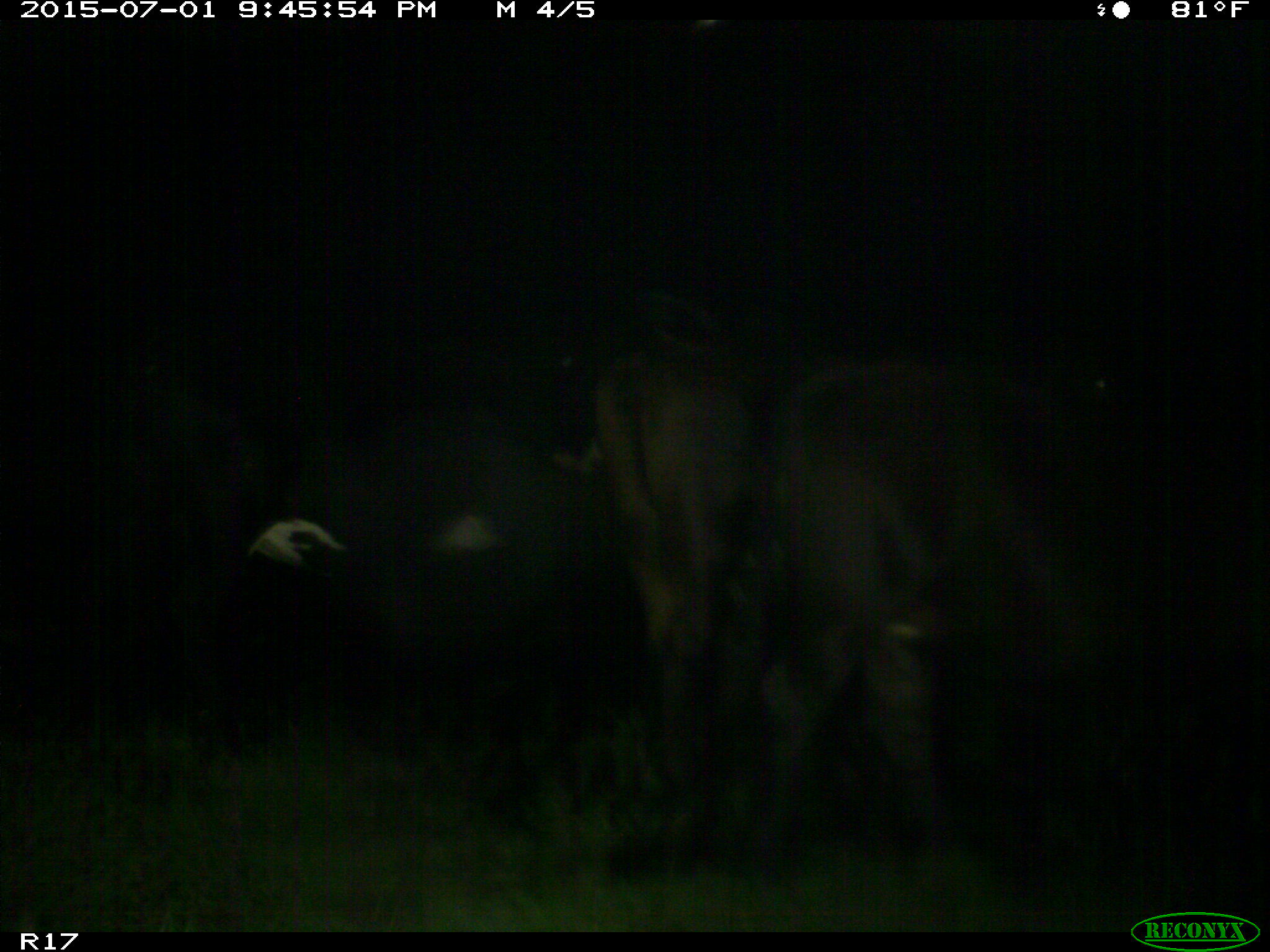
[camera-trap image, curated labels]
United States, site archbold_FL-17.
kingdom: Animalia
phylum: Chordata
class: Mammalia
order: Artiodactyla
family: Bovidae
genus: Bos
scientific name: Bos taurus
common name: domestic cow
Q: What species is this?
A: Bos taurus (domestic cow).